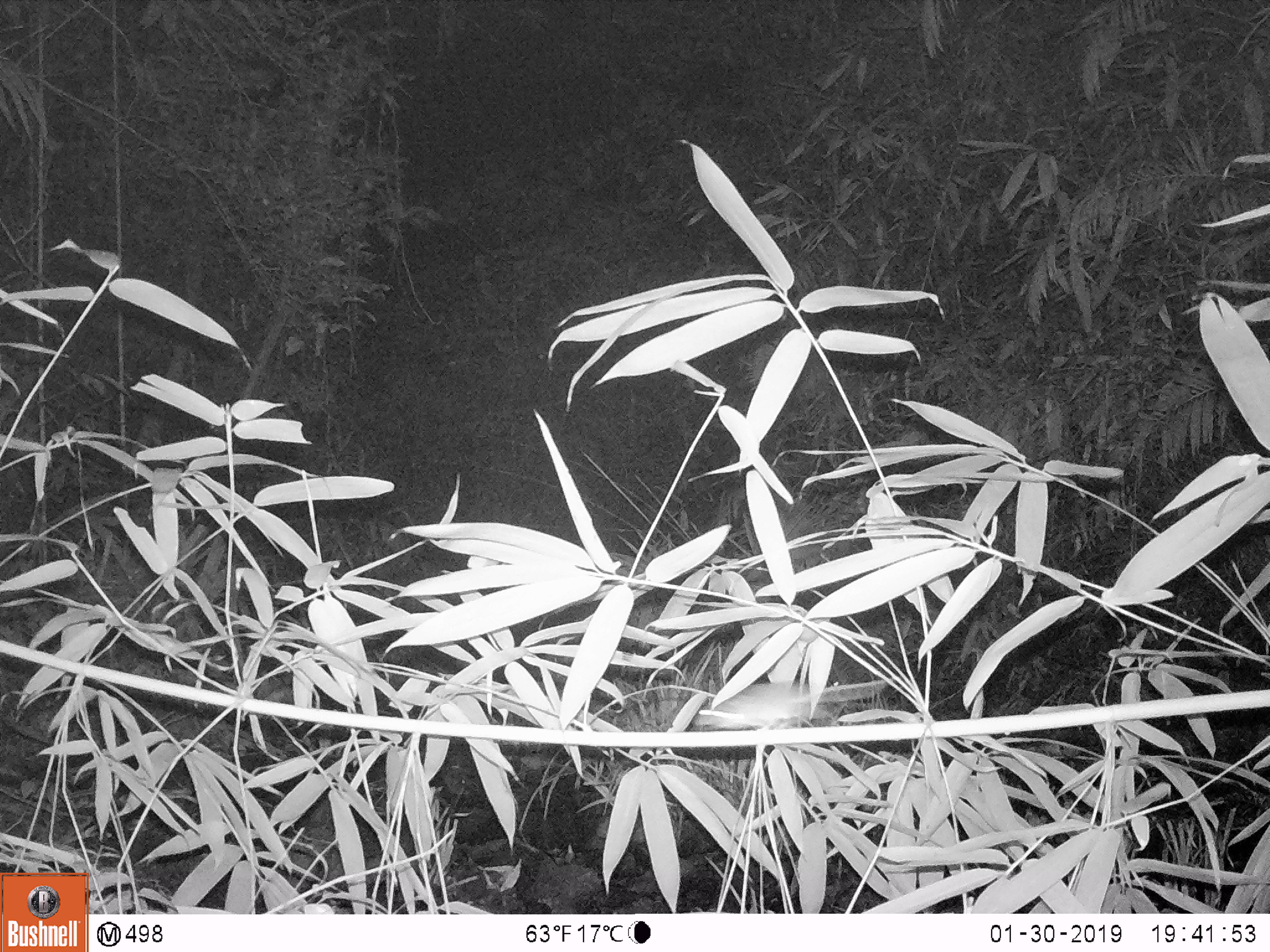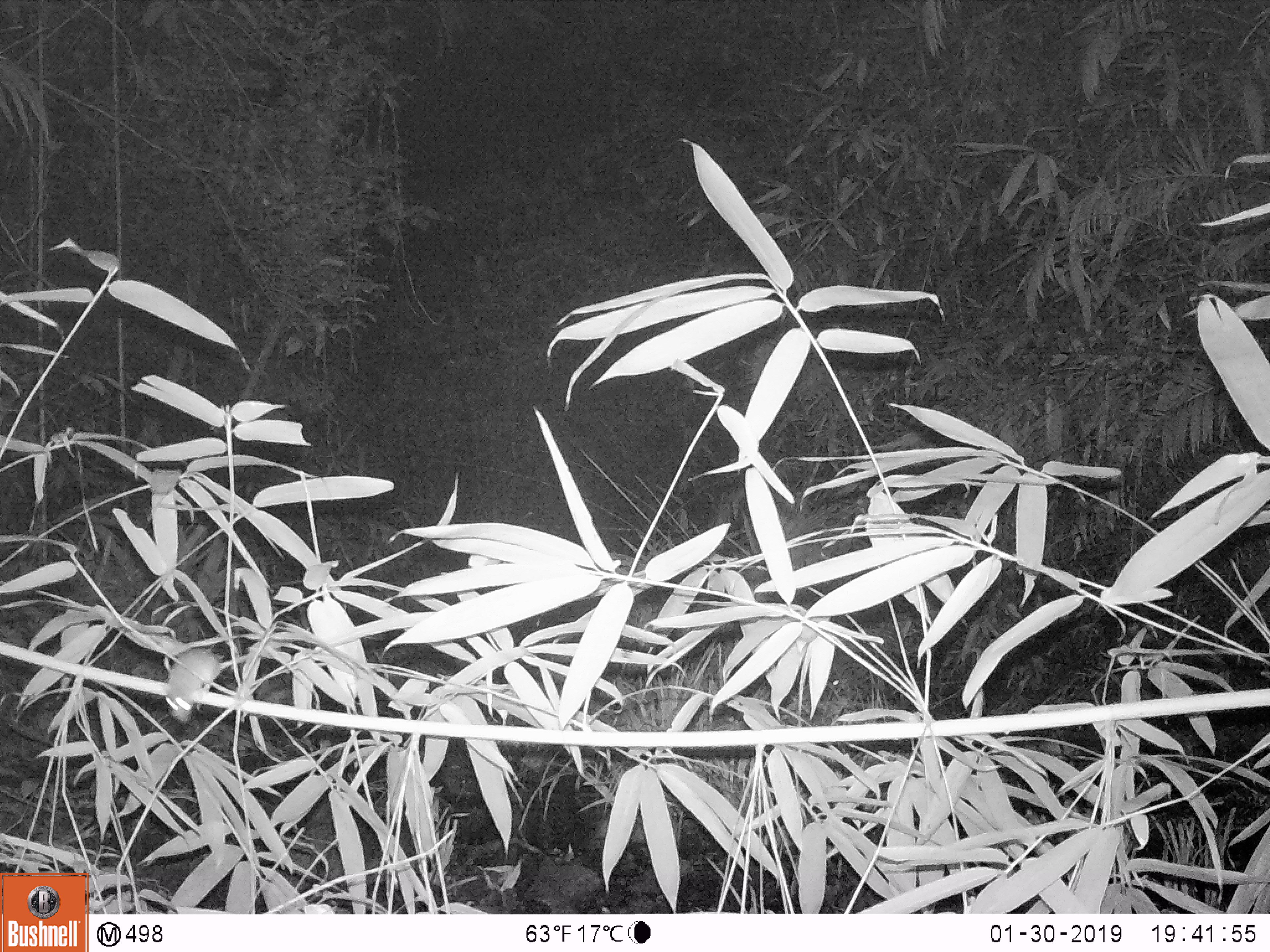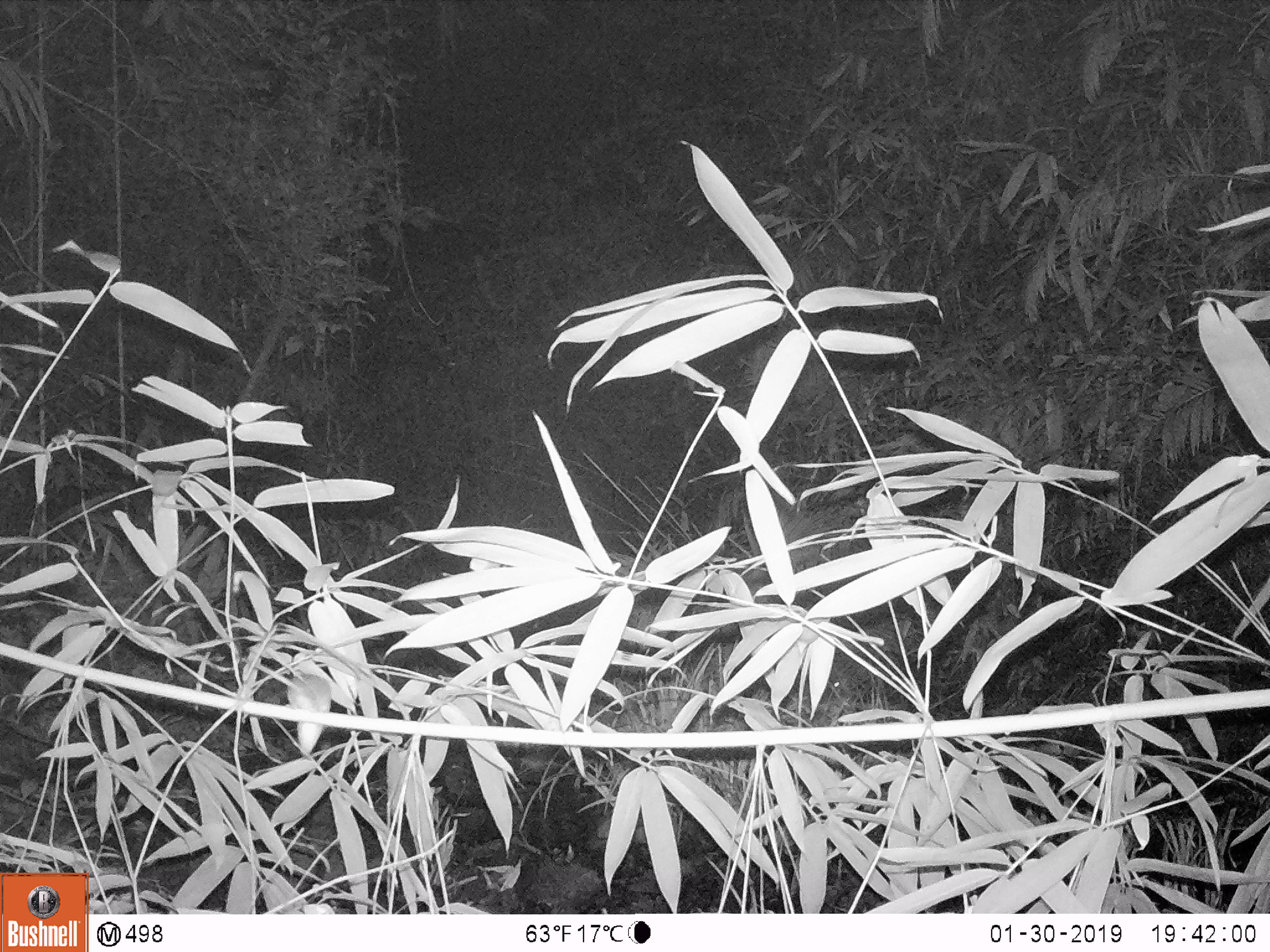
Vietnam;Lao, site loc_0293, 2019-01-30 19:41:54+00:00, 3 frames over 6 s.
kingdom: Animalia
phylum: Chordata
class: Mammalia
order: Rodentia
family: Muridae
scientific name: Muridae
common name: old-world mice and rats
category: unidentified murid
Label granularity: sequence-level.